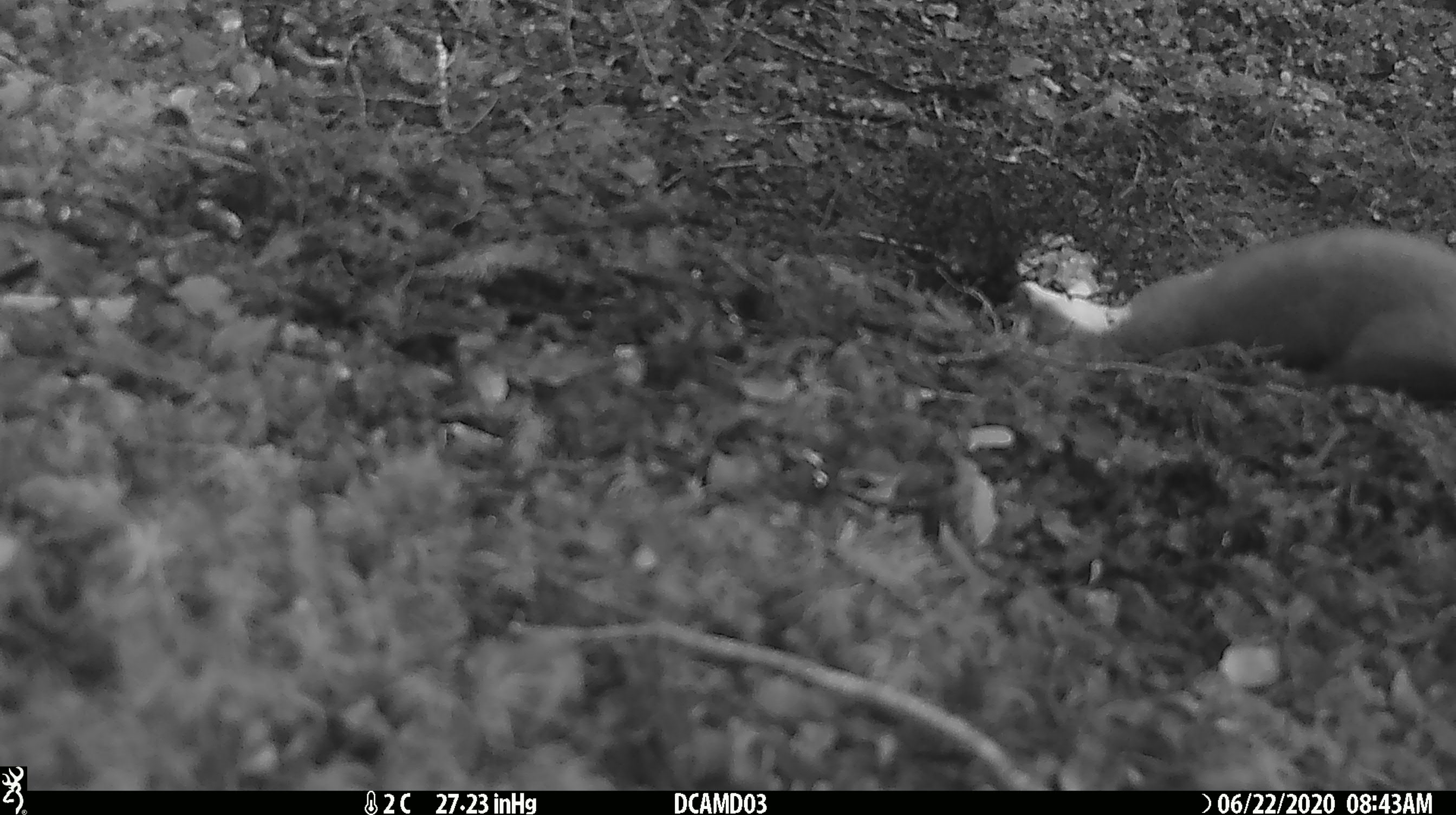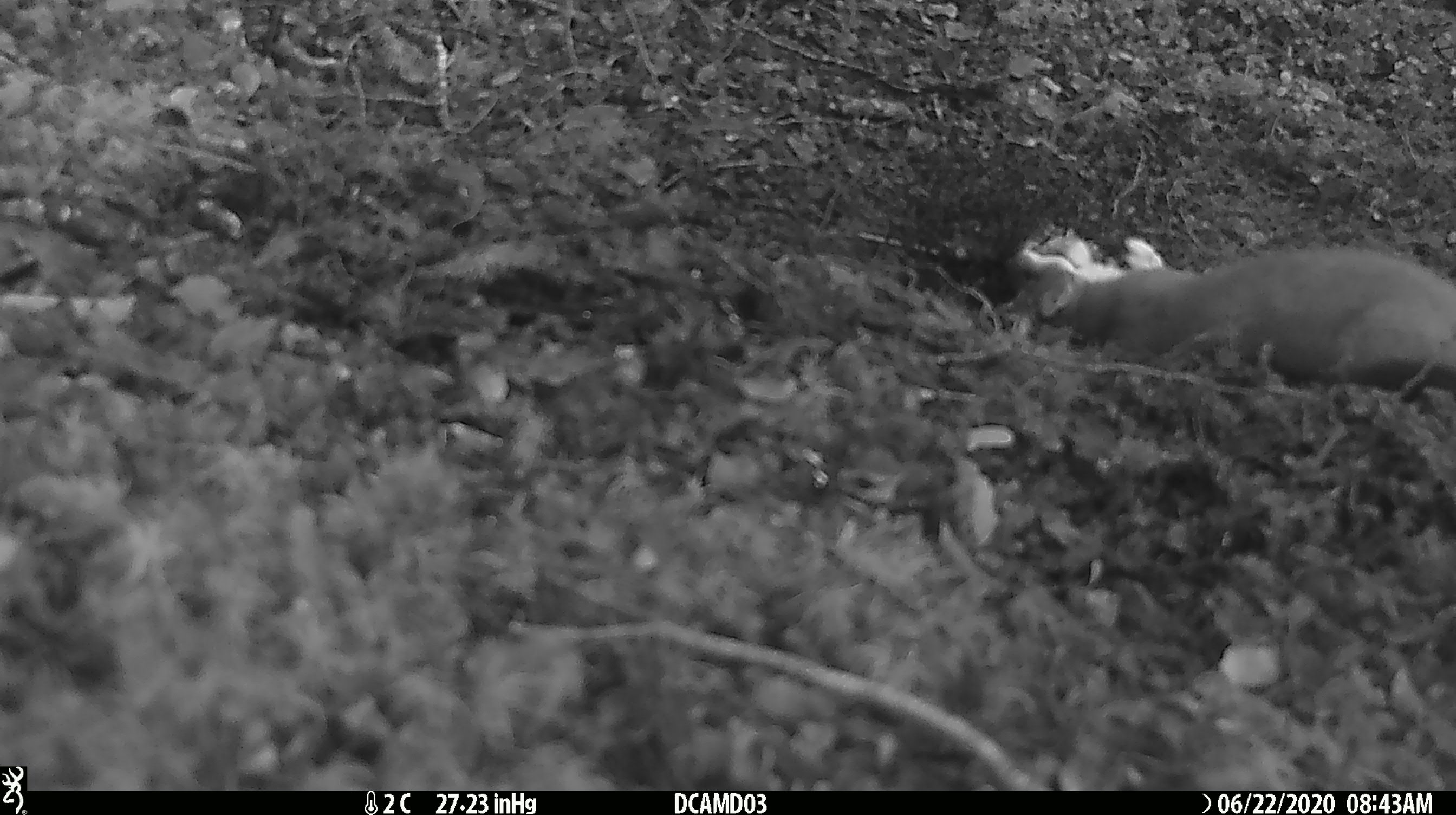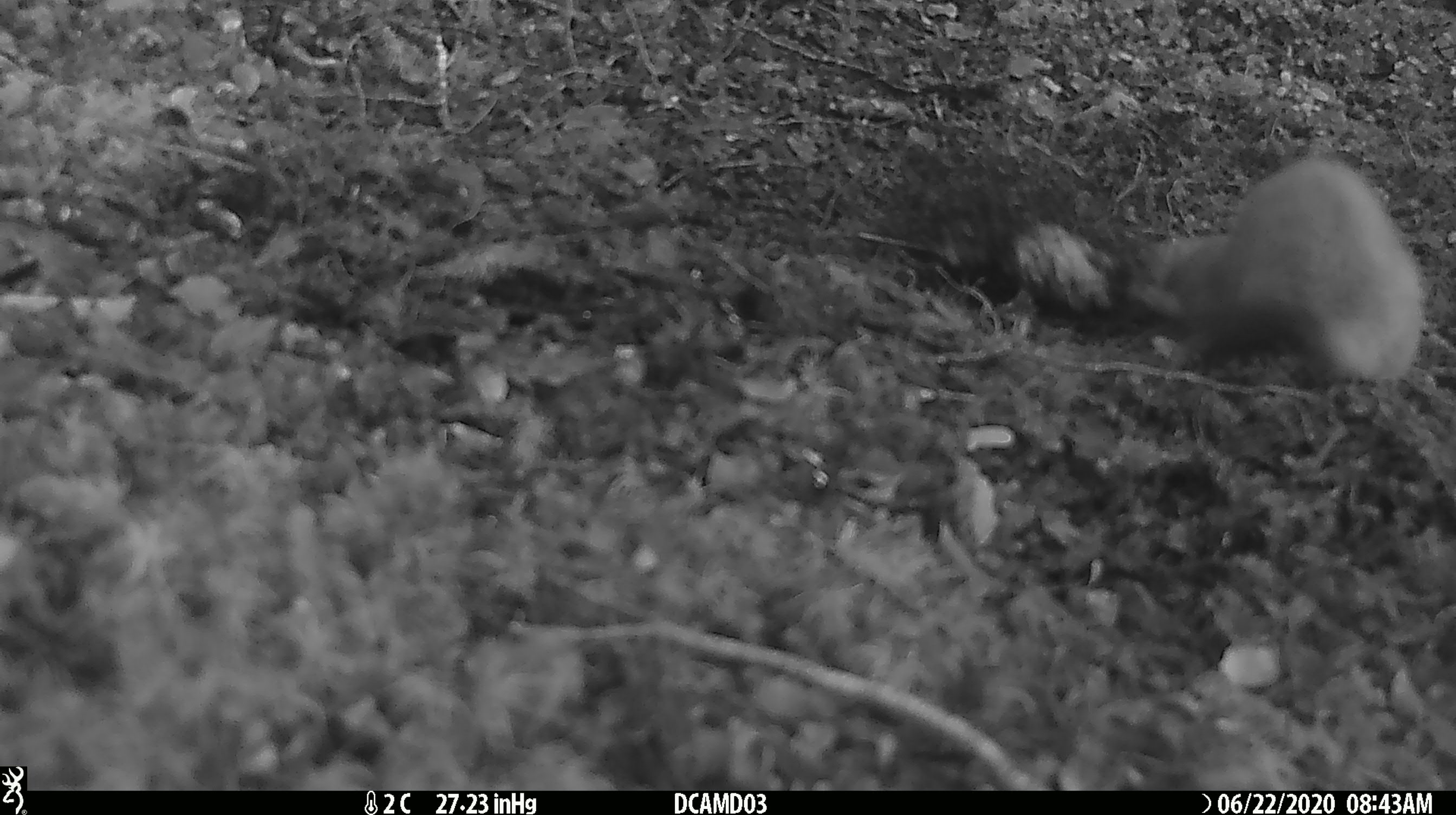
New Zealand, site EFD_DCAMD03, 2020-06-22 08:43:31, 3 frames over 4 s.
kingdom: Animalia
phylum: Chordata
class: Mammalia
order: Carnivora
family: Mustelidae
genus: Mustela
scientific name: Mustela erminea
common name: stoat